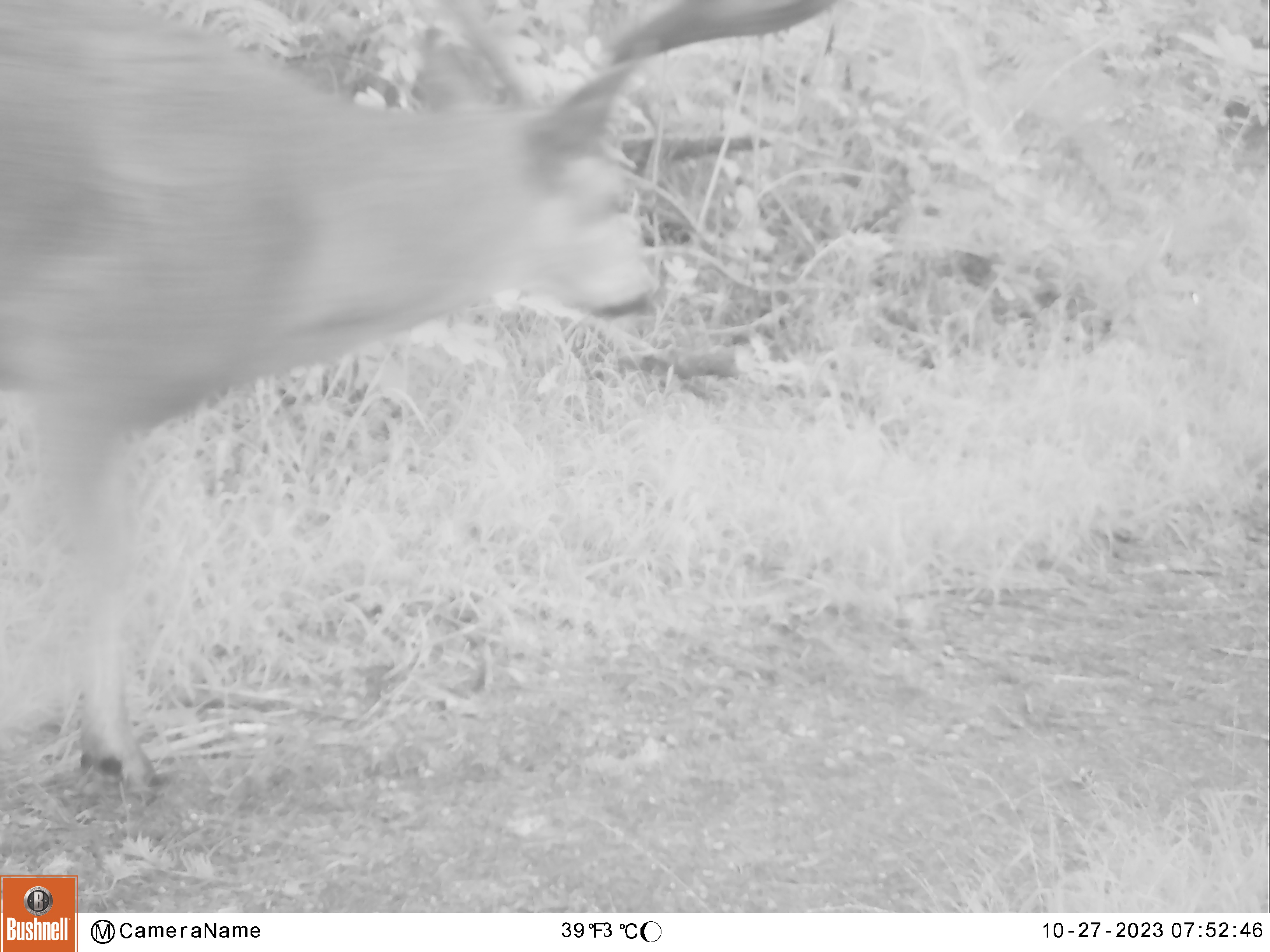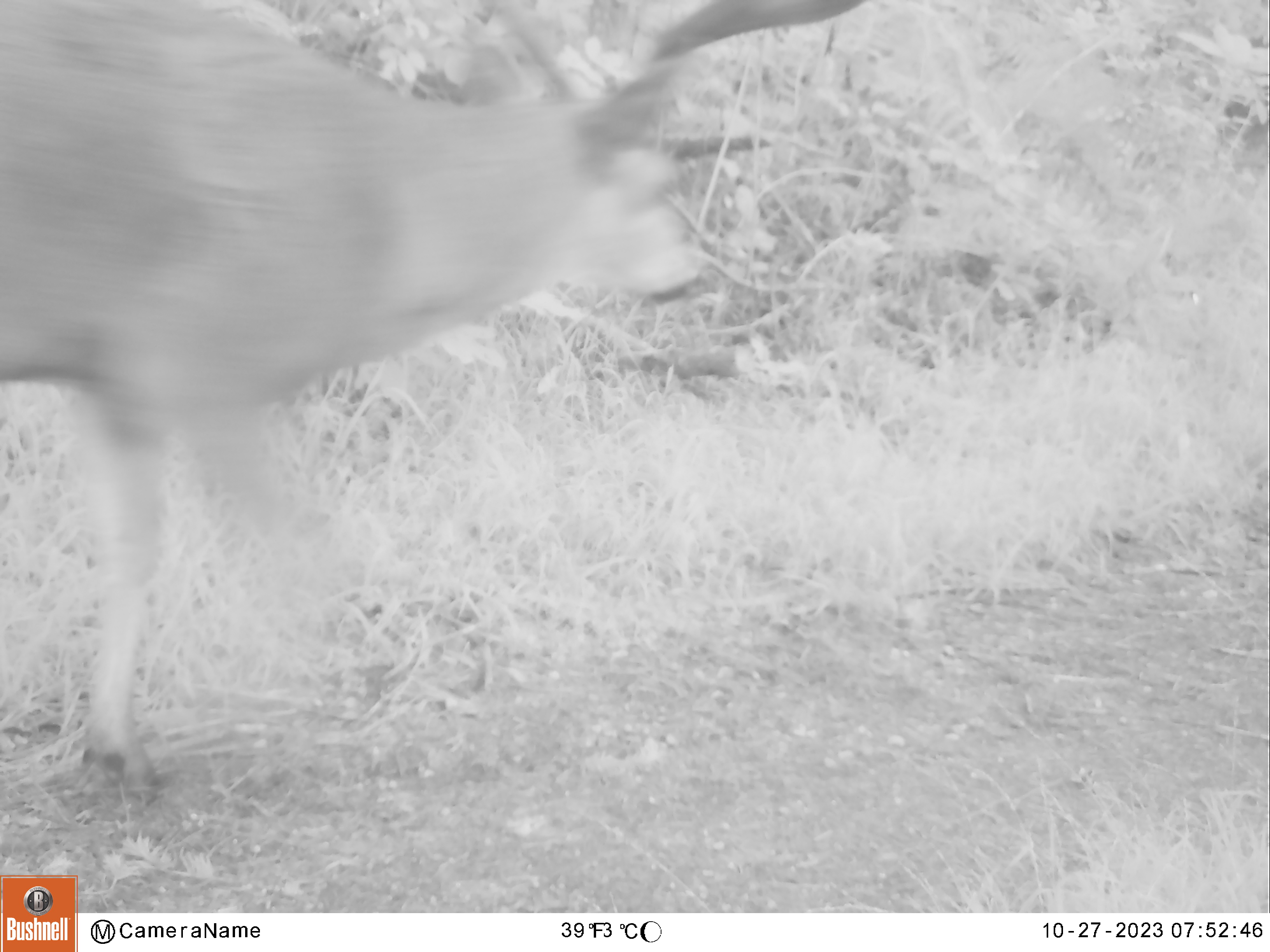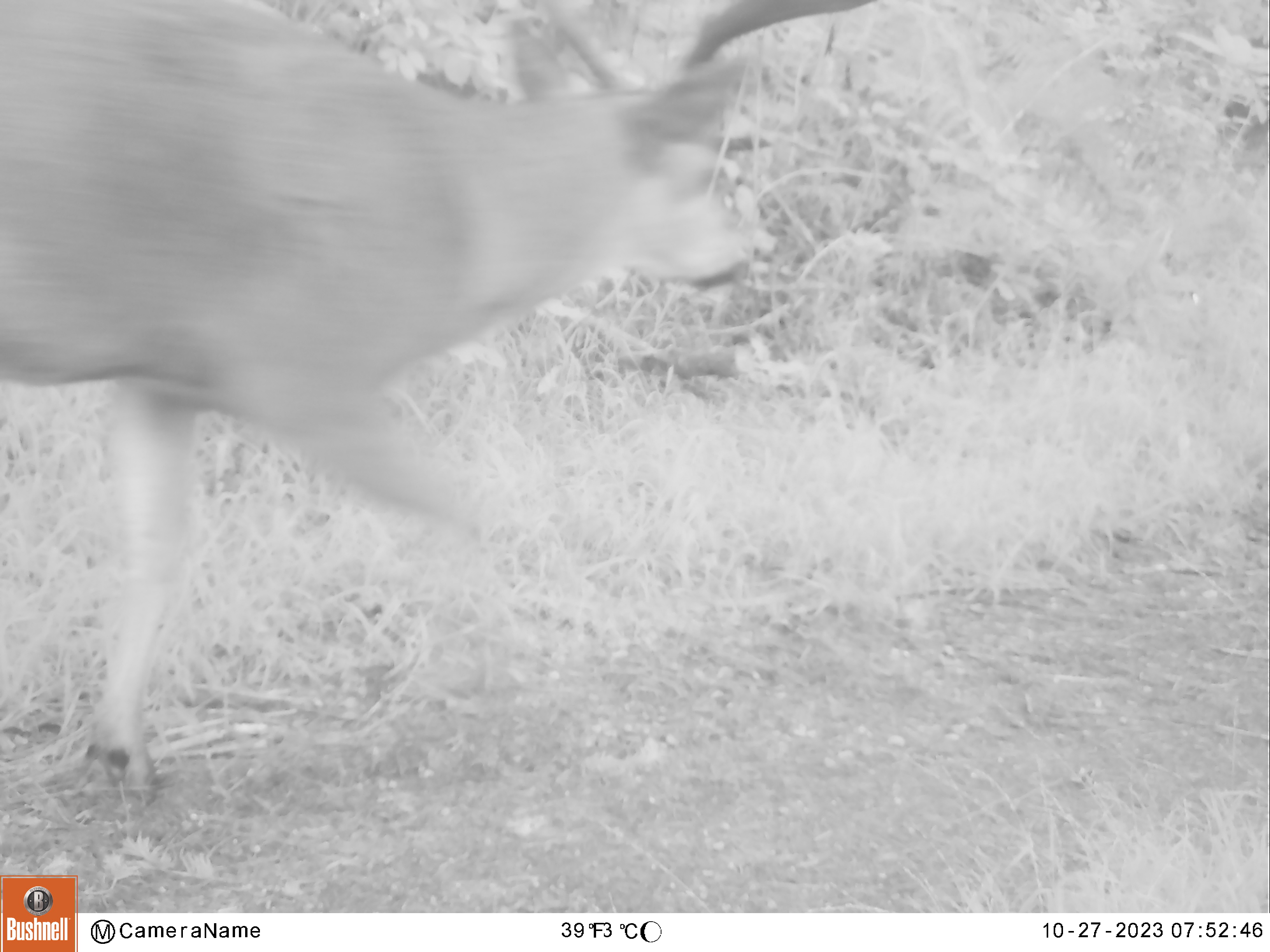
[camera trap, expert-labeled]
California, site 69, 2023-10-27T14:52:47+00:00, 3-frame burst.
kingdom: Animalia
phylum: Chordata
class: Mammalia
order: Artiodactyla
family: Cervidae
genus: Odocoileus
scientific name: Odocoileus hemionus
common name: mule deer